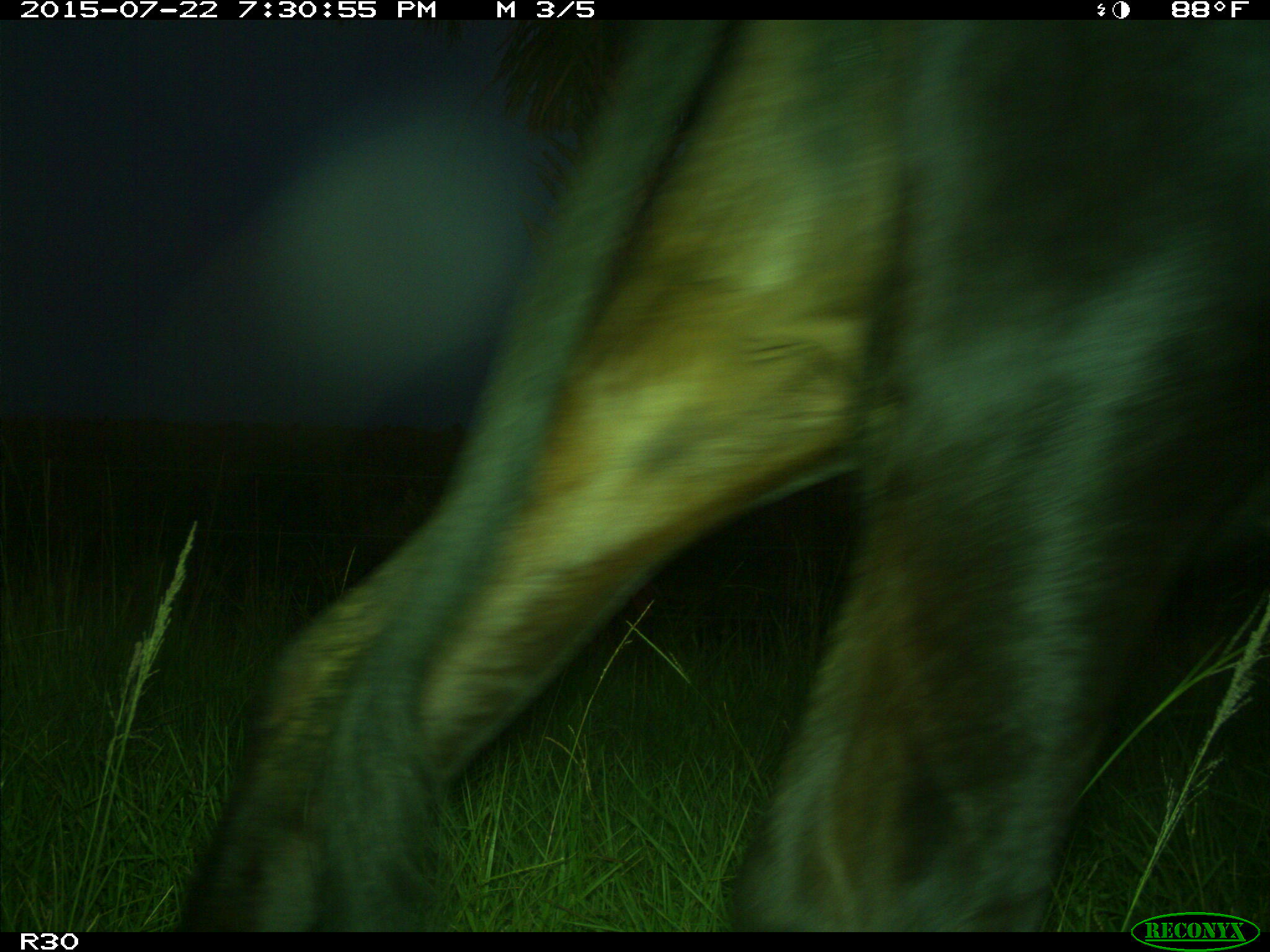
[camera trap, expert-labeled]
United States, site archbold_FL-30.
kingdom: Animalia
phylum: Chordata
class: Mammalia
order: Artiodactyla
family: Bovidae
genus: Bos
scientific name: Bos taurus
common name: domestic cow